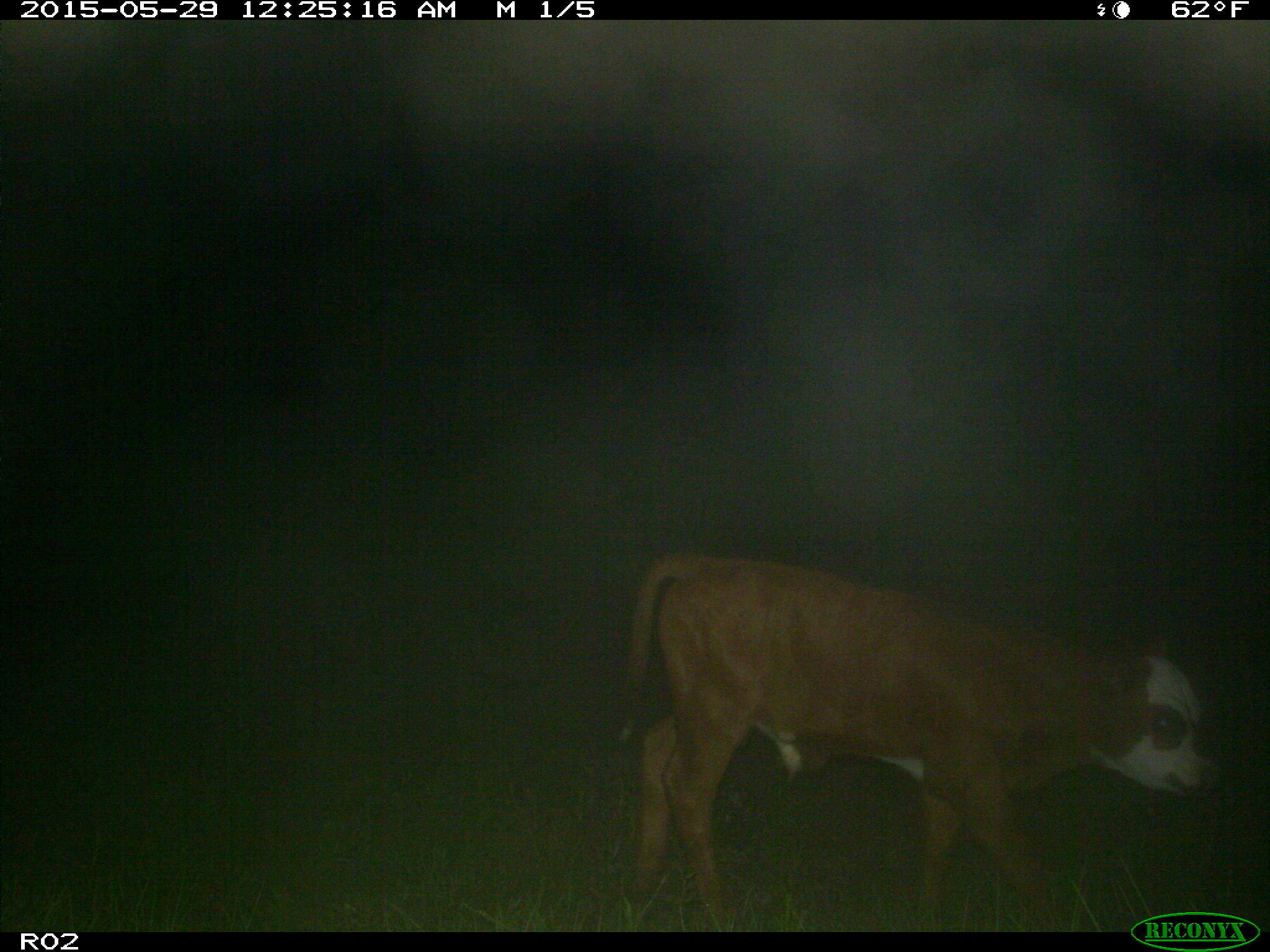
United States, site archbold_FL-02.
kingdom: Animalia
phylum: Chordata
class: Mammalia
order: Artiodactyla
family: Bovidae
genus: Bos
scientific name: Bos taurus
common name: domestic cow